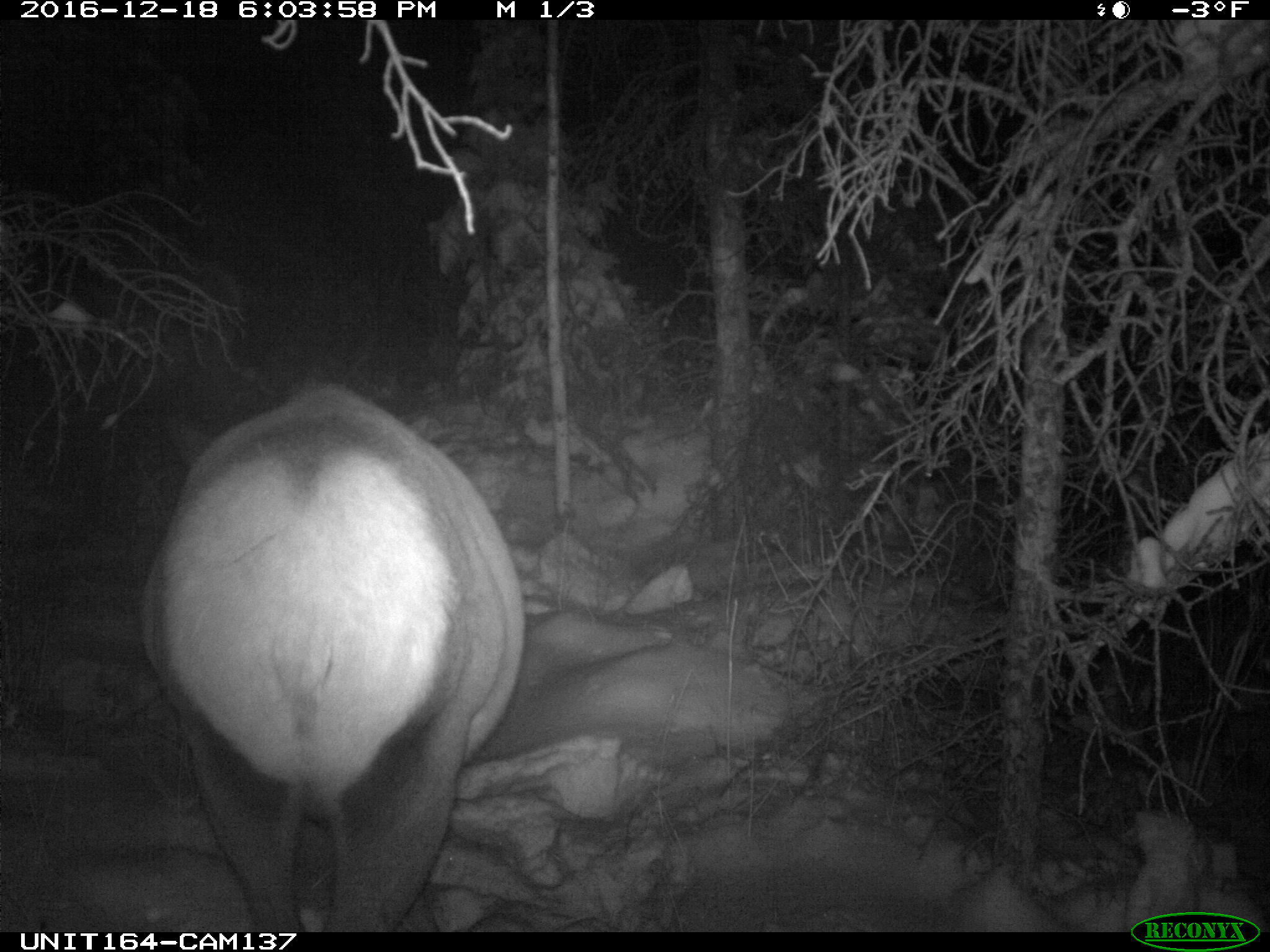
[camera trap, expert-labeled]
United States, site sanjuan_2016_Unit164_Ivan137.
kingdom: Animalia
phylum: Chordata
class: Mammalia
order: Artiodactyla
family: Cervidae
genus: Cervus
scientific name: Cervus elaphus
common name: red deer